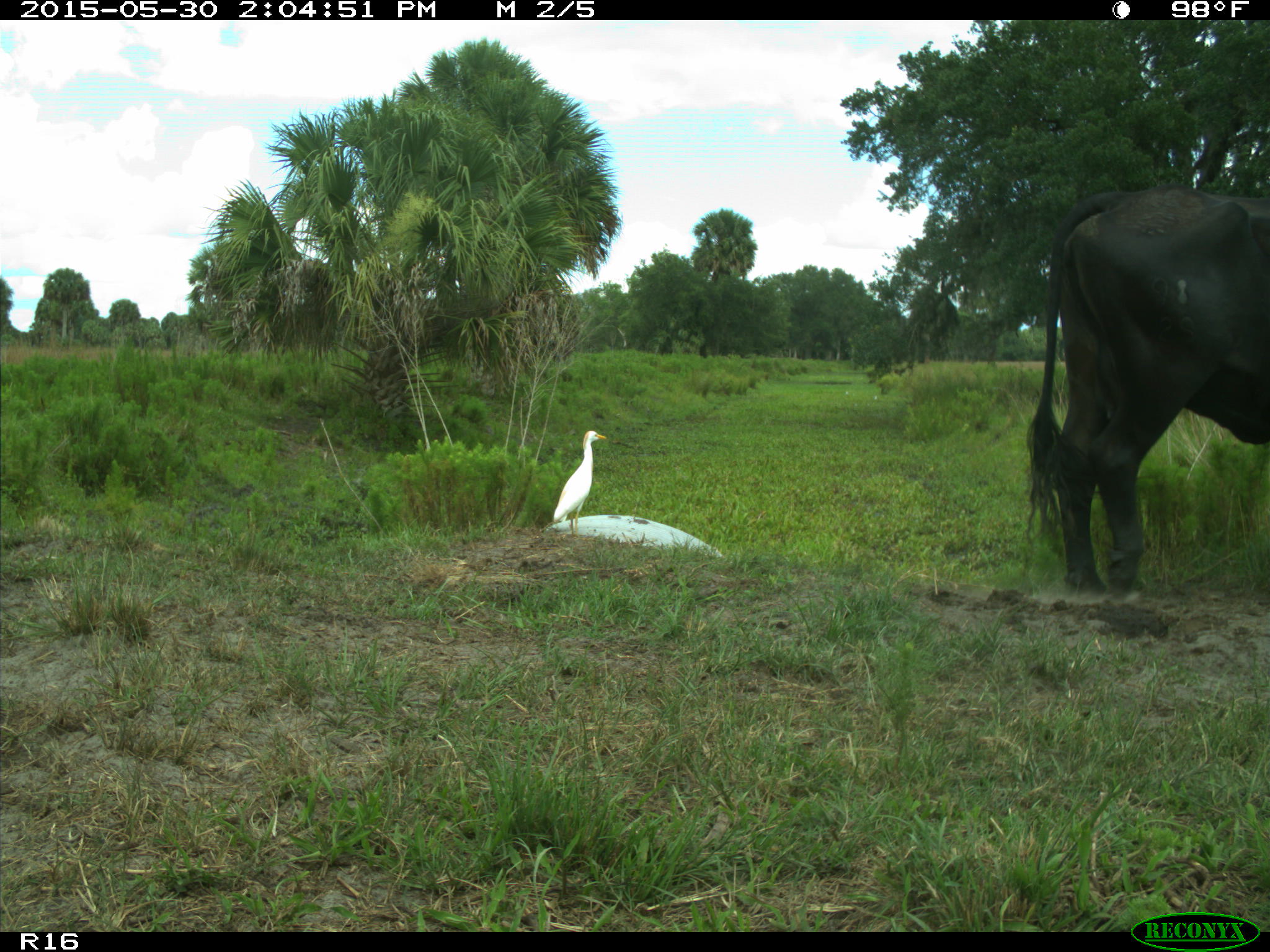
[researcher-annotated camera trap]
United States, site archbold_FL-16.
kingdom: Animalia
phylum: Chordata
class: Mammalia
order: Artiodactyla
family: Bovidae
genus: Bos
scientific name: Bos taurus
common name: domestic cow